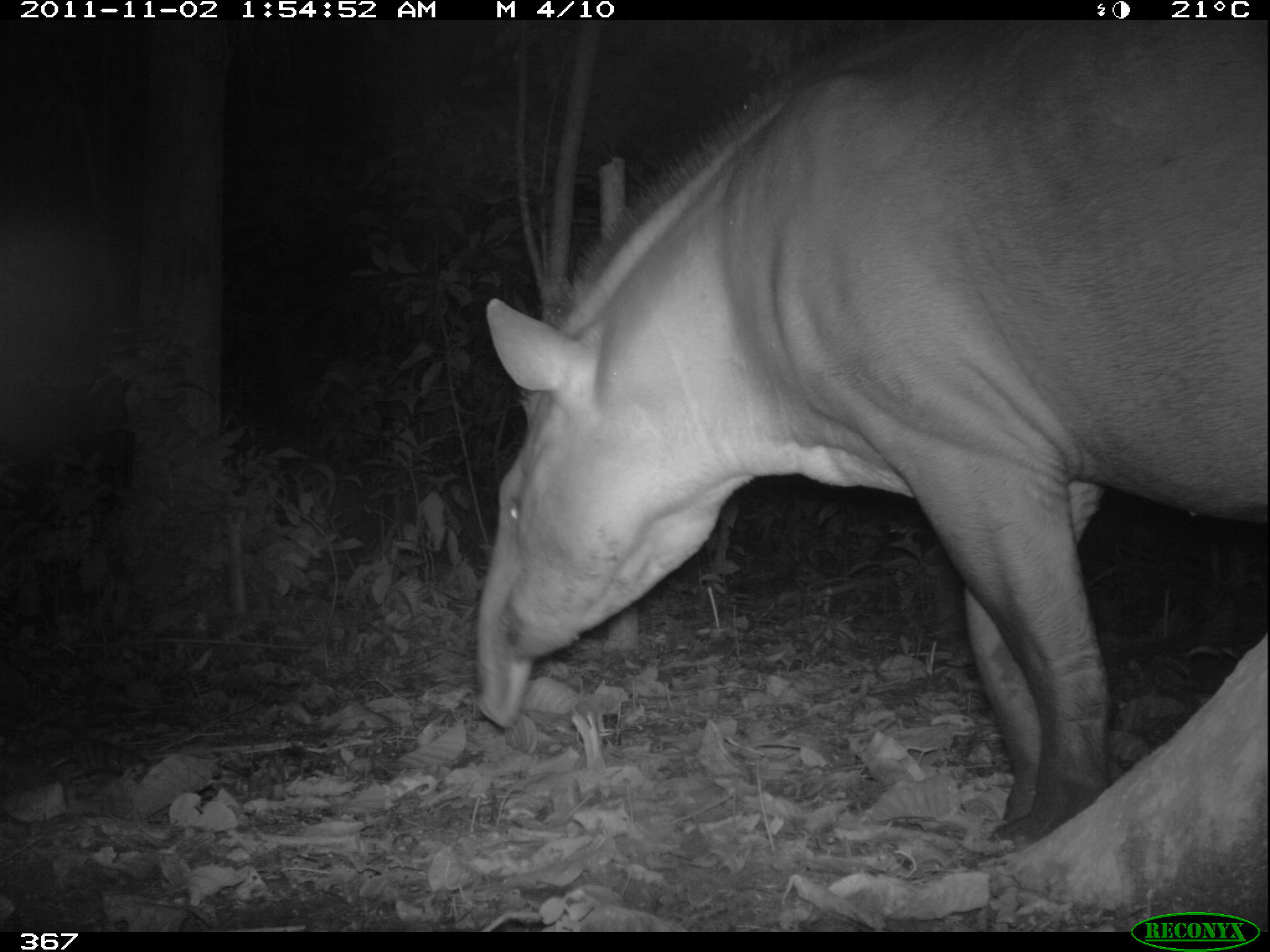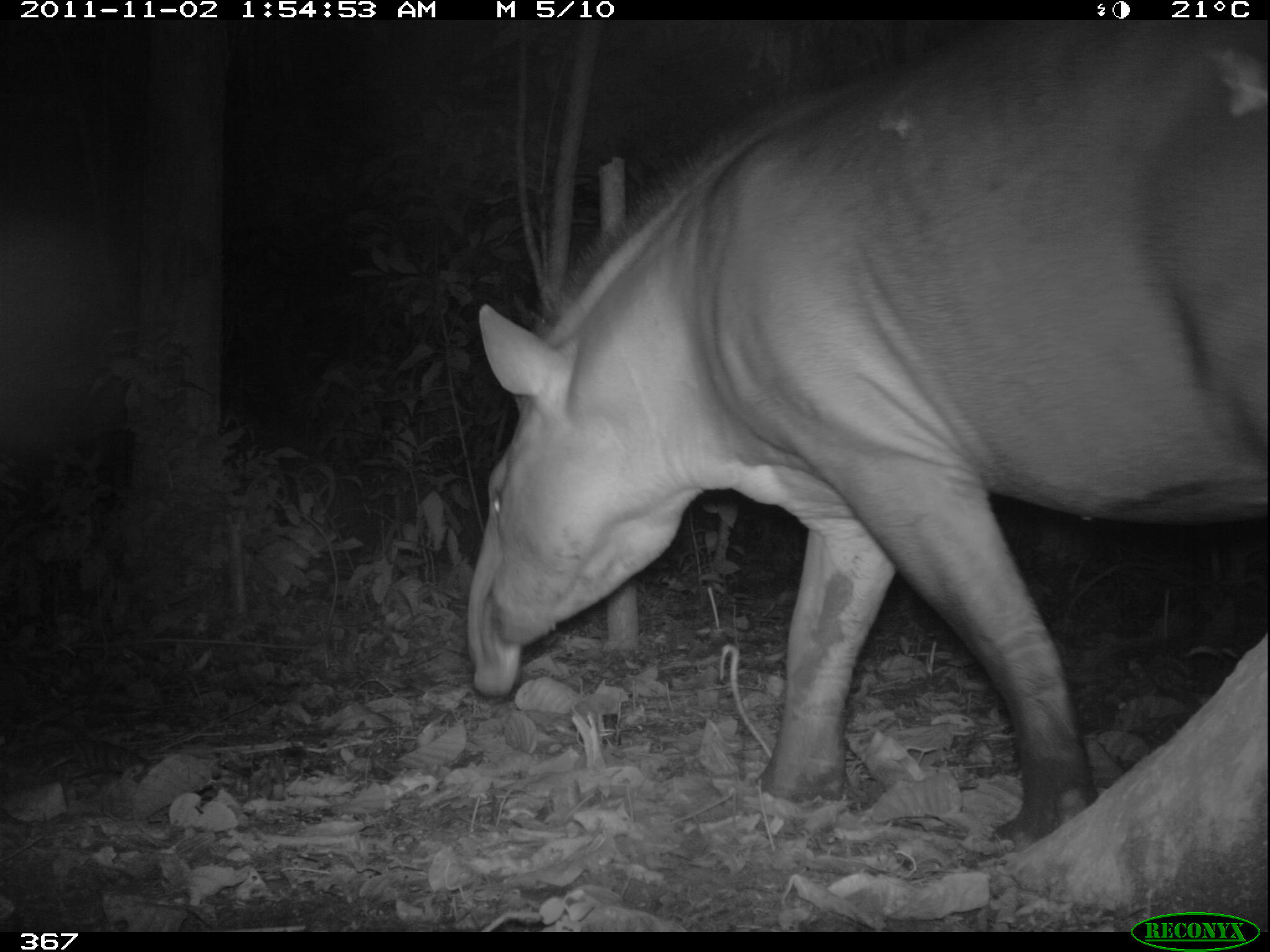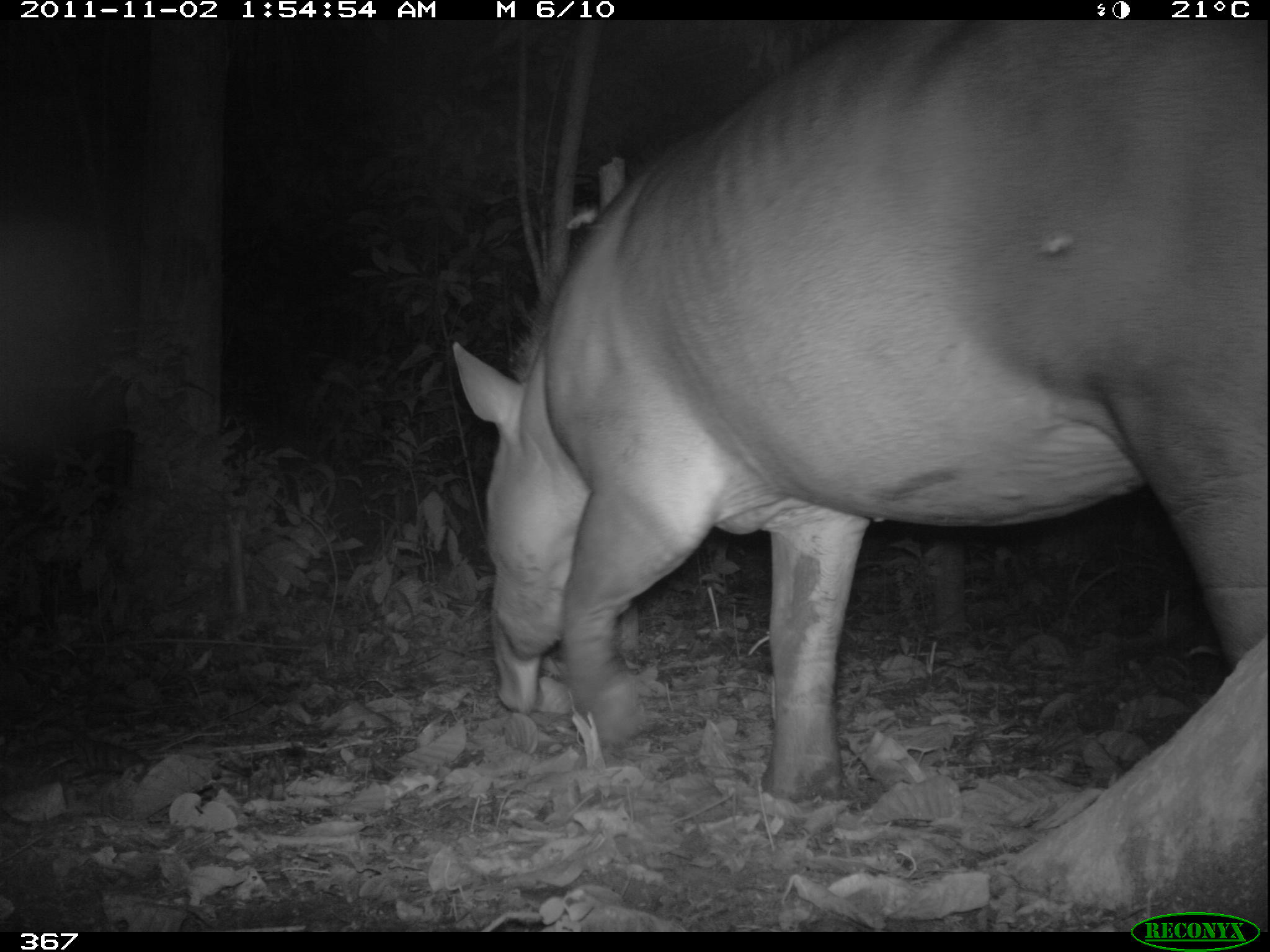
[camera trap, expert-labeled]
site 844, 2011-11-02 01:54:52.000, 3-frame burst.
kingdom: Animalia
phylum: Chordata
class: Mammalia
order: Perissodactyla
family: Tapiridae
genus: Tapirus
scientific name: Tapirus terrestris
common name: south american tapir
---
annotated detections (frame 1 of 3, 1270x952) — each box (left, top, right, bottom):
tapirus terrestris: (464, 18, 1265, 850)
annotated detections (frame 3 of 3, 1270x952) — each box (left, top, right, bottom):
tapirus terrestris: (445, 18, 1265, 803)